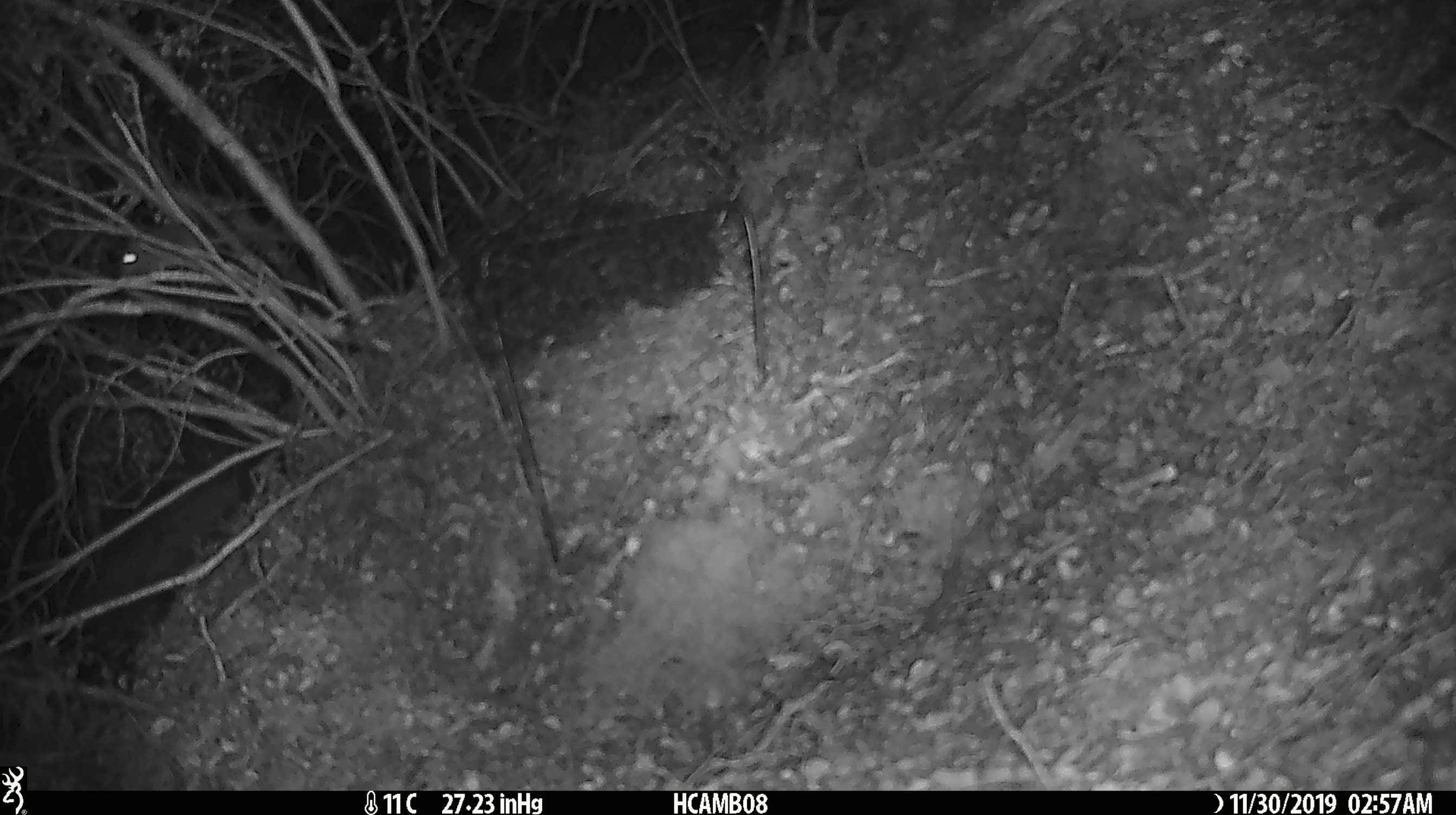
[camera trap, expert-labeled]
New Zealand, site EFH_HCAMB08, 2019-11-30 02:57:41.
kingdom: Animalia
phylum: Chordata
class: Mammalia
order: Rodentia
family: Muridae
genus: Mus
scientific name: Mus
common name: mouse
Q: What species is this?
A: Mouse (Mus).